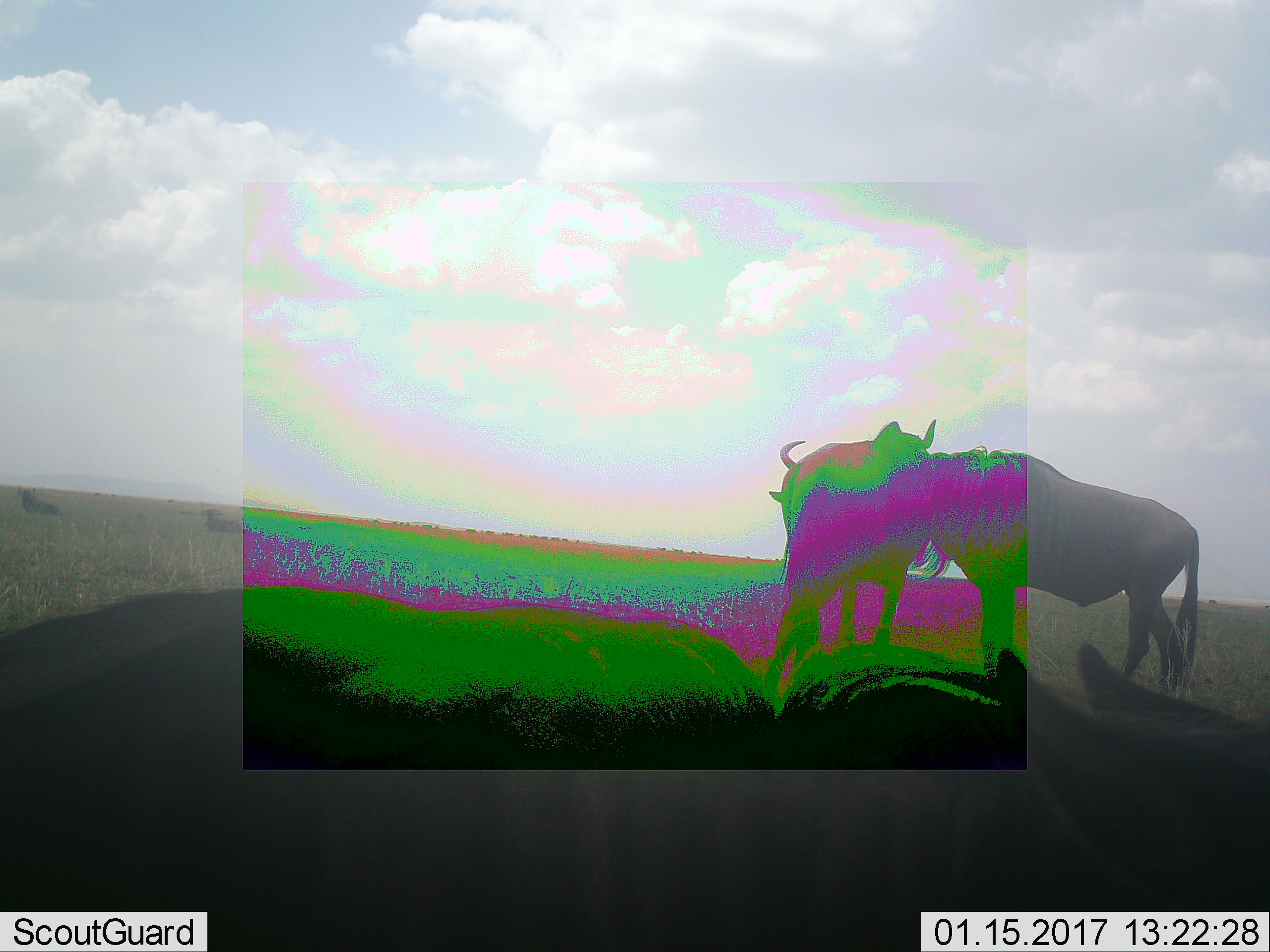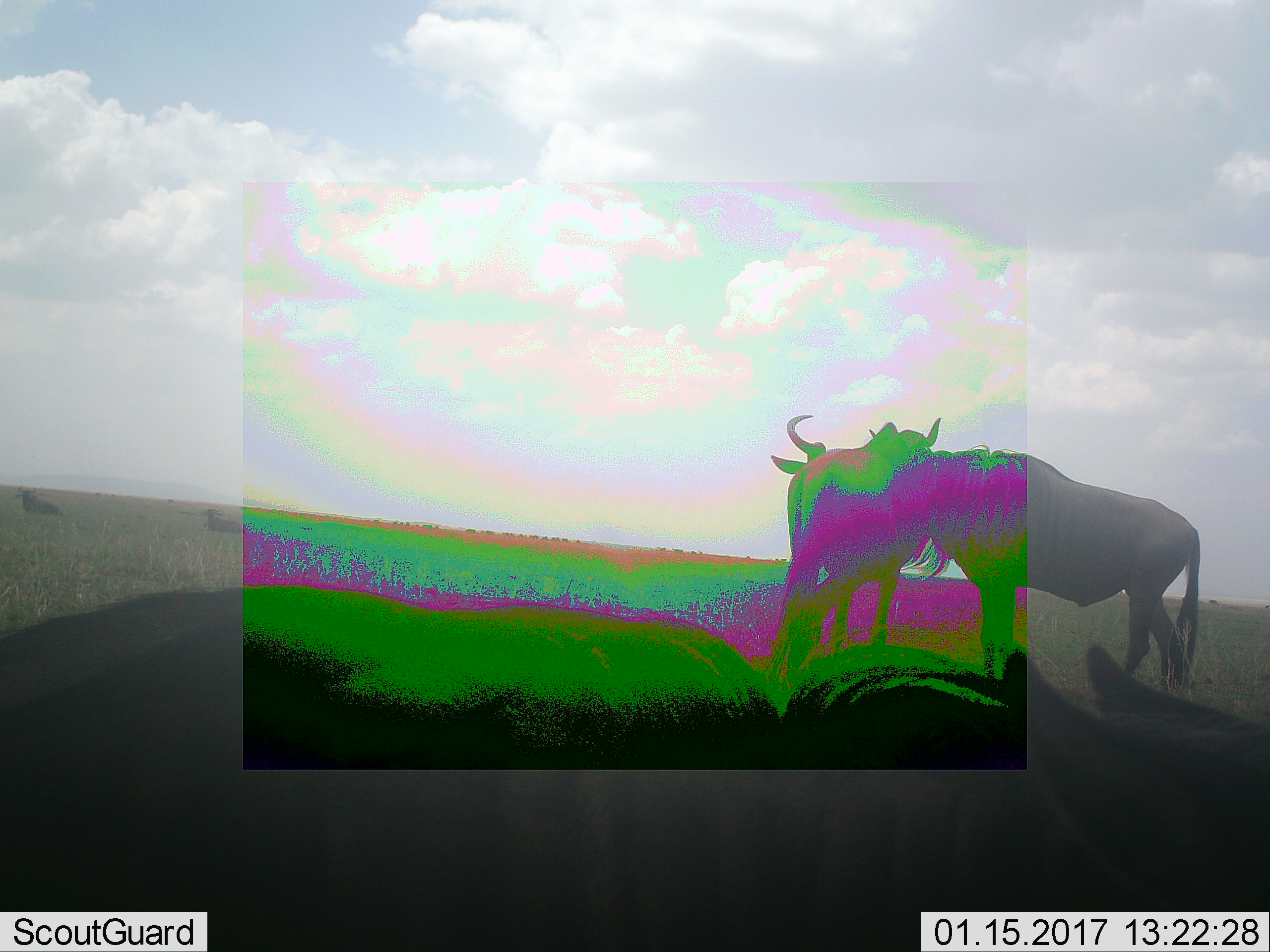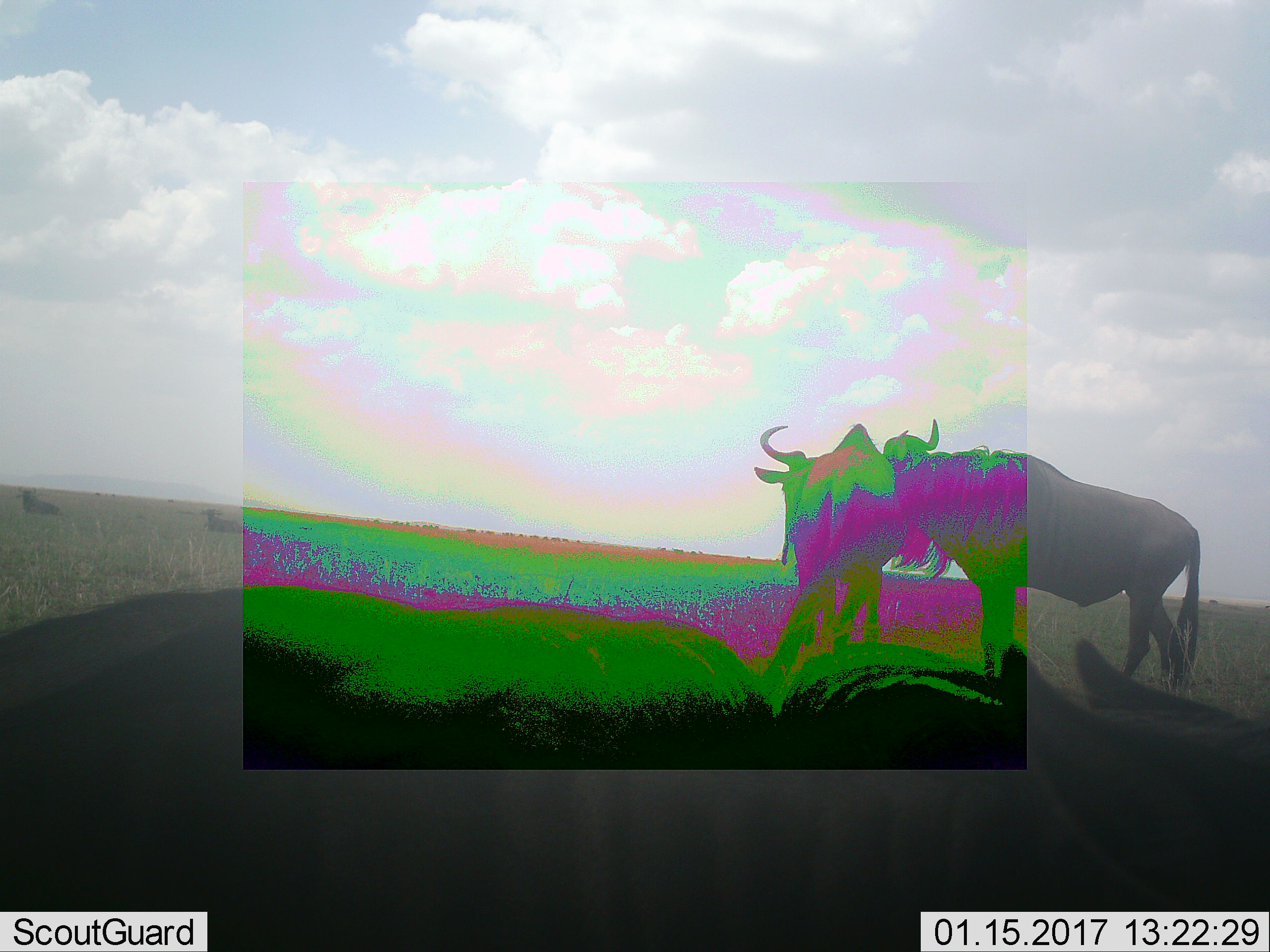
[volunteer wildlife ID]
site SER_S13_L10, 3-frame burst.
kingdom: Animalia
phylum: Chordata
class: Mammalia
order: Artiodactyla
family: Bovidae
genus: Connochaetes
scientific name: Connochaetes taurinus taurinus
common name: blue wildebeest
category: wildebeestblue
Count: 3.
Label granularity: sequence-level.